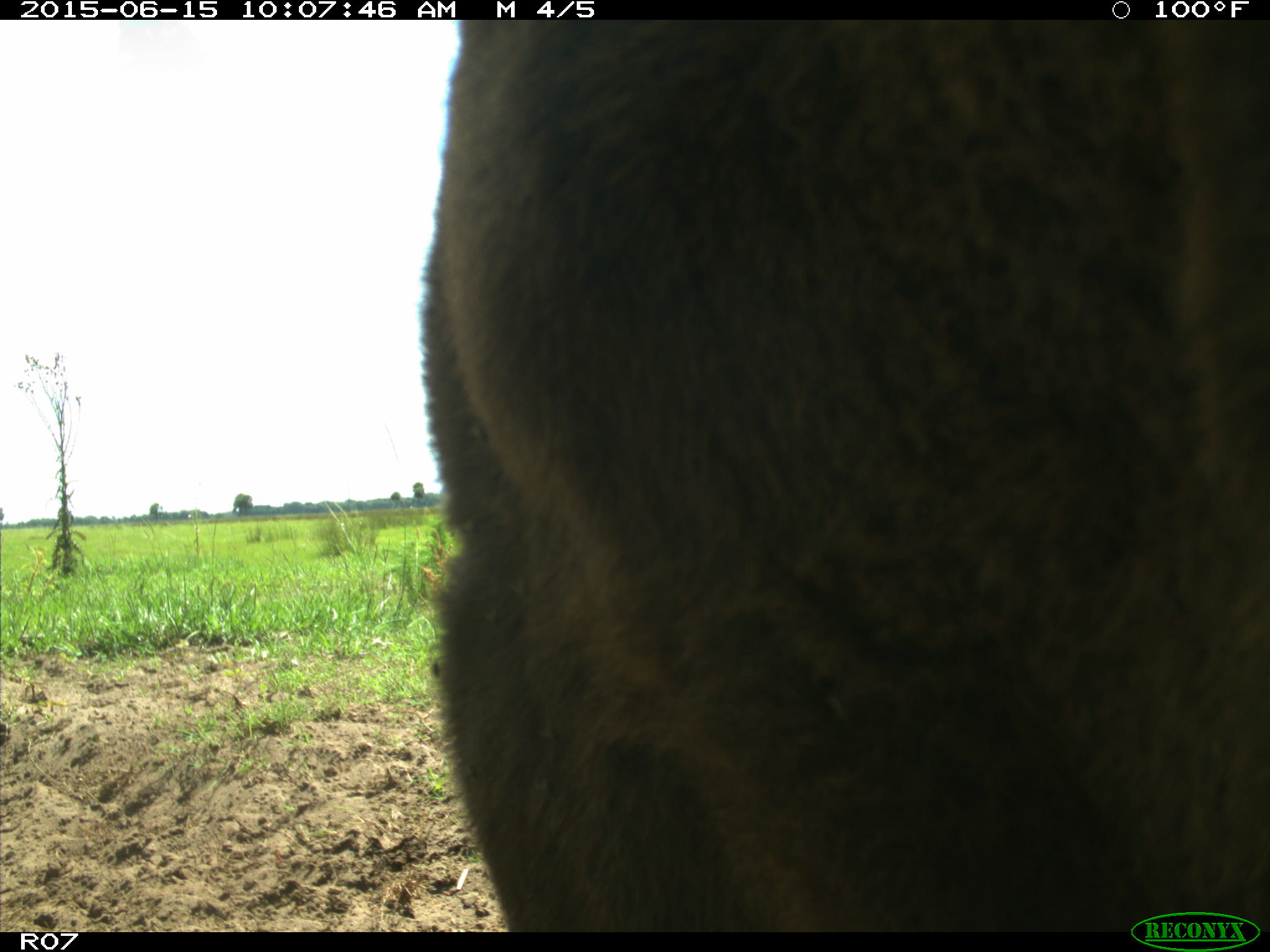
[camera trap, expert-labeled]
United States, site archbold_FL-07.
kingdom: Animalia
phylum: Chordata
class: Mammalia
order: Artiodactyla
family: Bovidae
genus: Bos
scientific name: Bos taurus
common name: domestic cow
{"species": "Bos taurus (domestic cow)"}